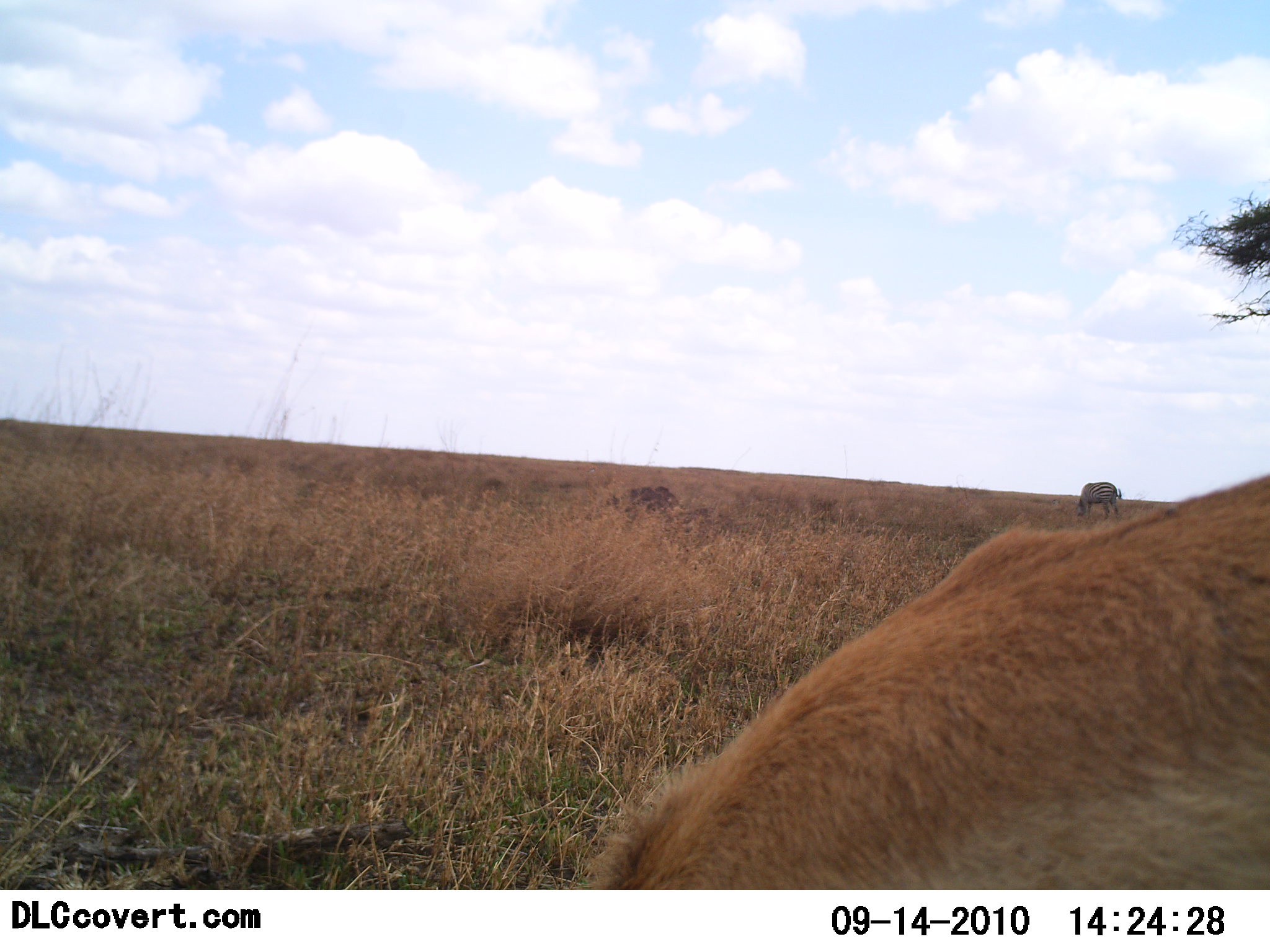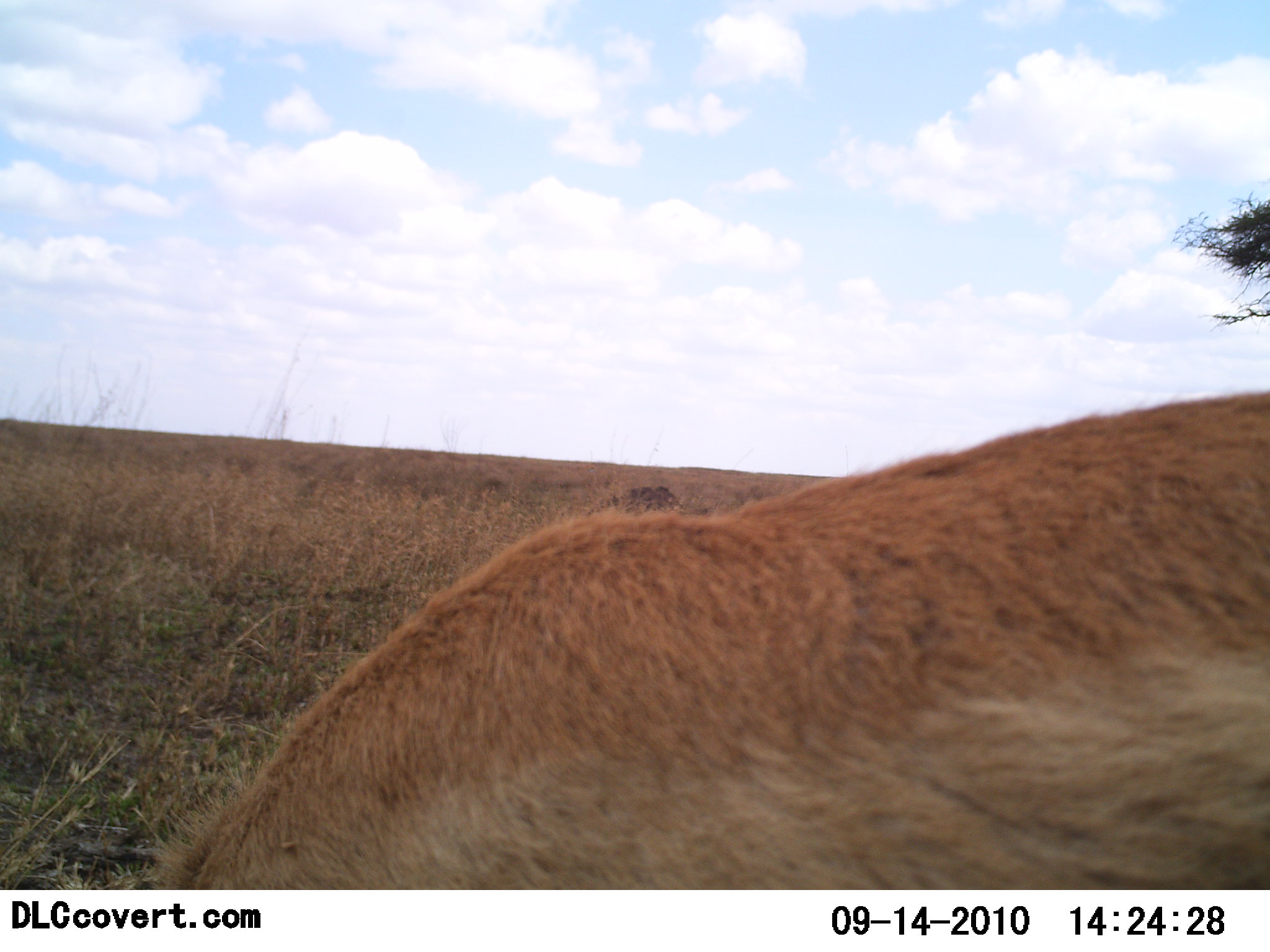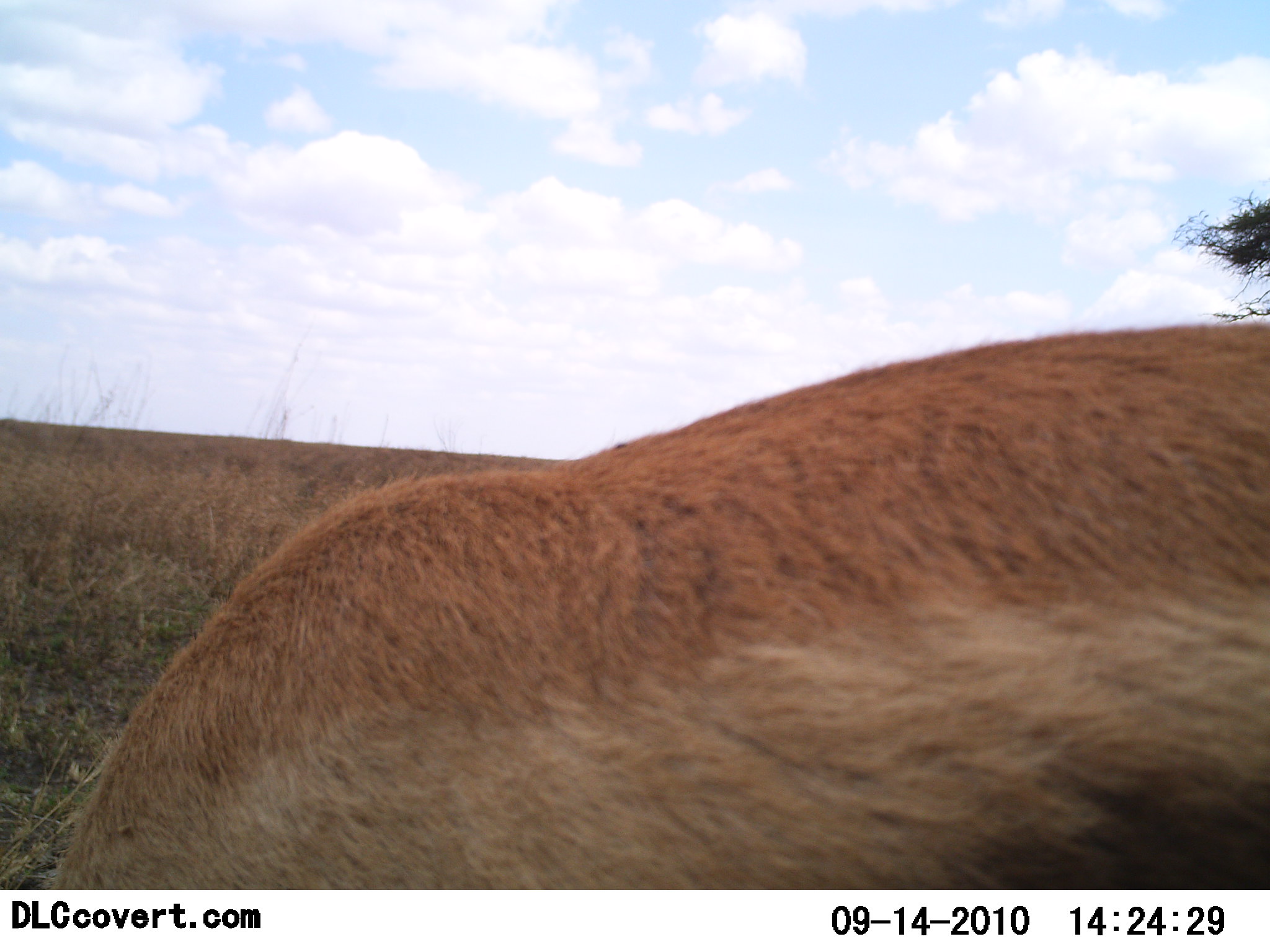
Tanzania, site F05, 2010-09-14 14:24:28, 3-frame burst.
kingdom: Animalia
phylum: Chordata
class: Mammalia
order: Artiodactyla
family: Bovidae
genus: Eudorcas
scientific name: Eudorcas thomsonii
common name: thomson's gazelle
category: gazellethomsons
Gazellethomsons (thomson's gazelle) (Eudorcas thomsonii), count 1. Behavior (volunteer vote fractions): standing 8%, resting 0%, moving 50%, interacting 0%. Young present (vote fraction): 0%. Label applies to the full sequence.